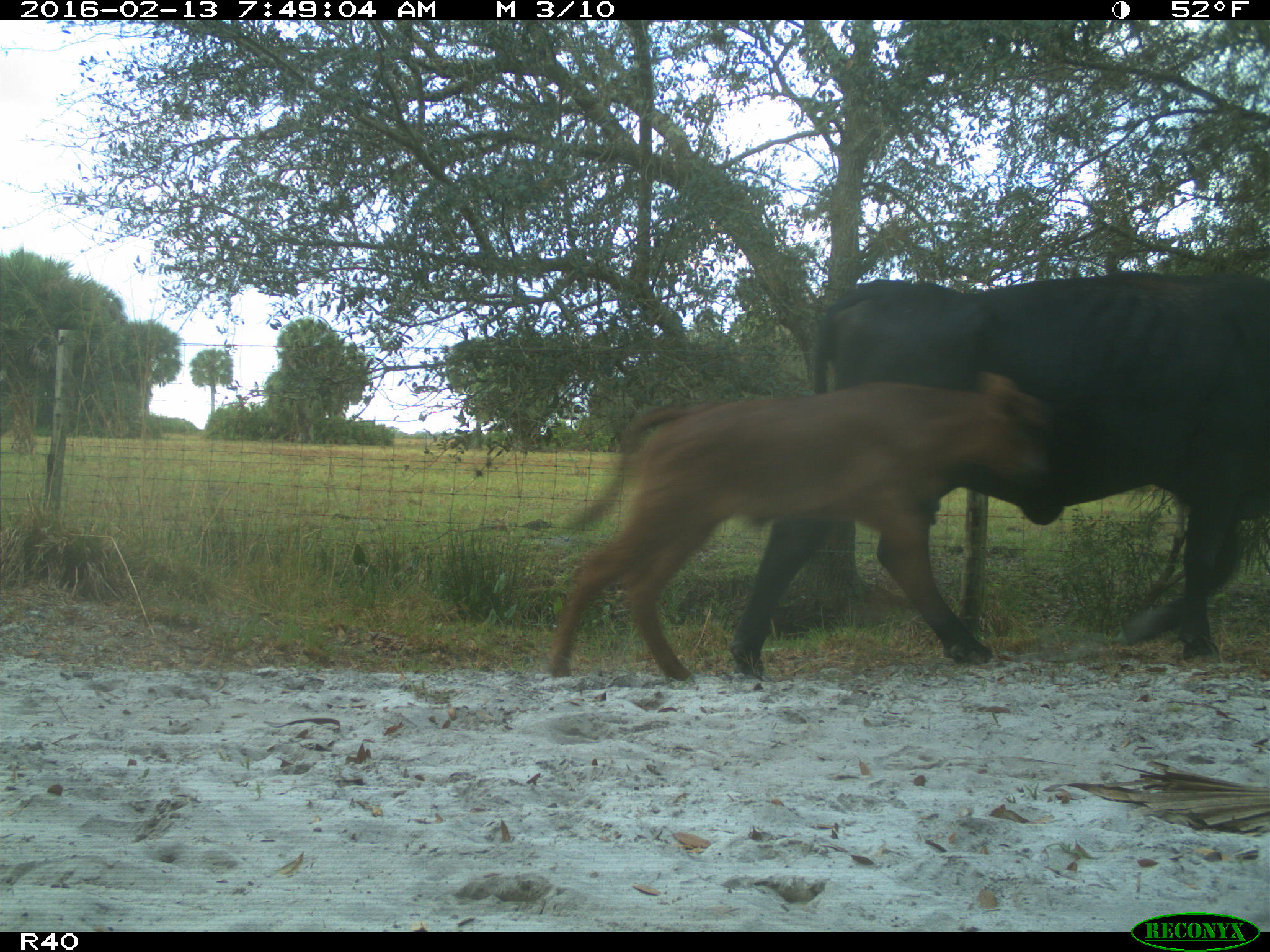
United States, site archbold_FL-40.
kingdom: Animalia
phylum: Chordata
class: Mammalia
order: Artiodactyla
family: Bovidae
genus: Bos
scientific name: Bos taurus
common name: domestic cow